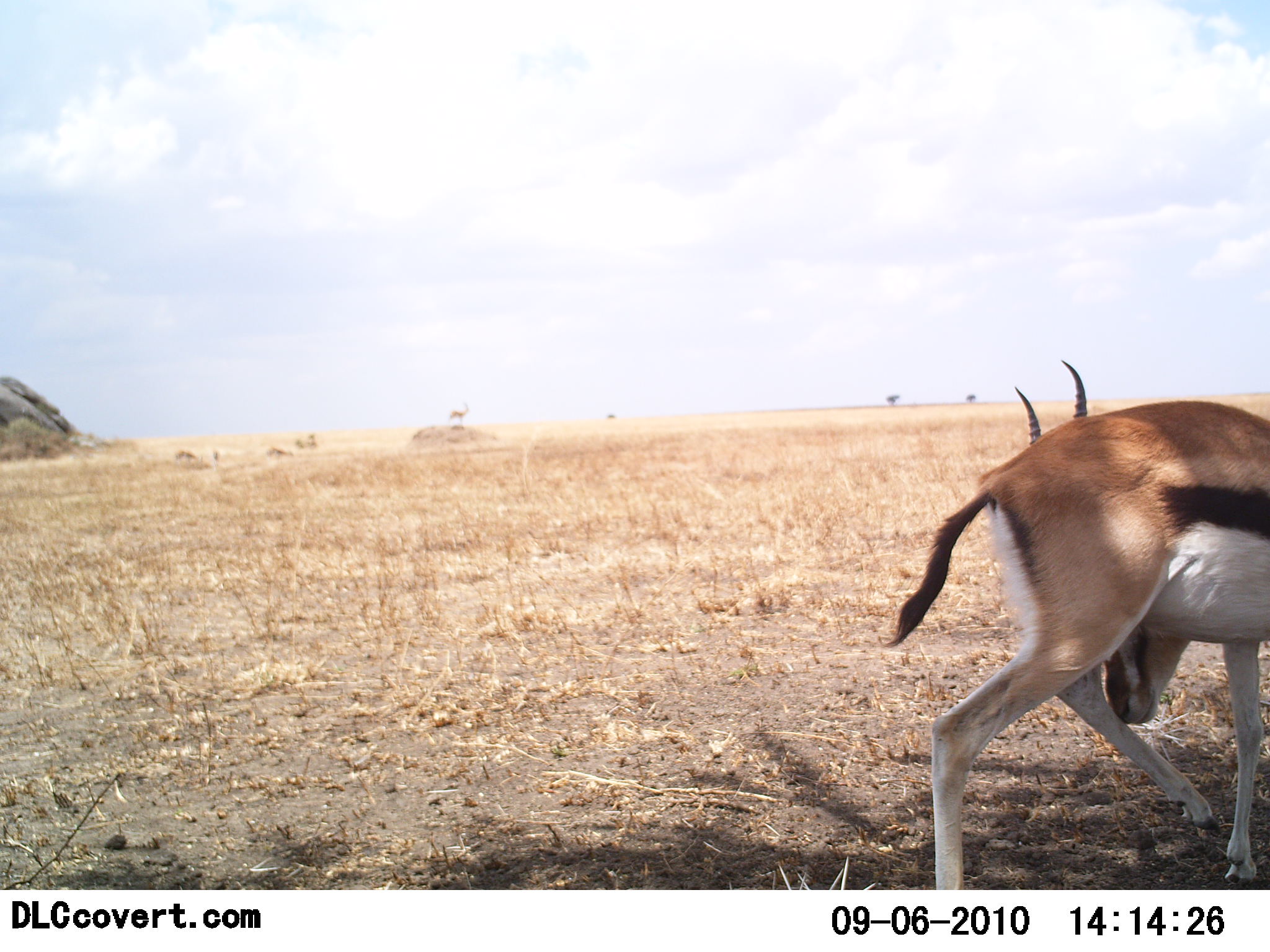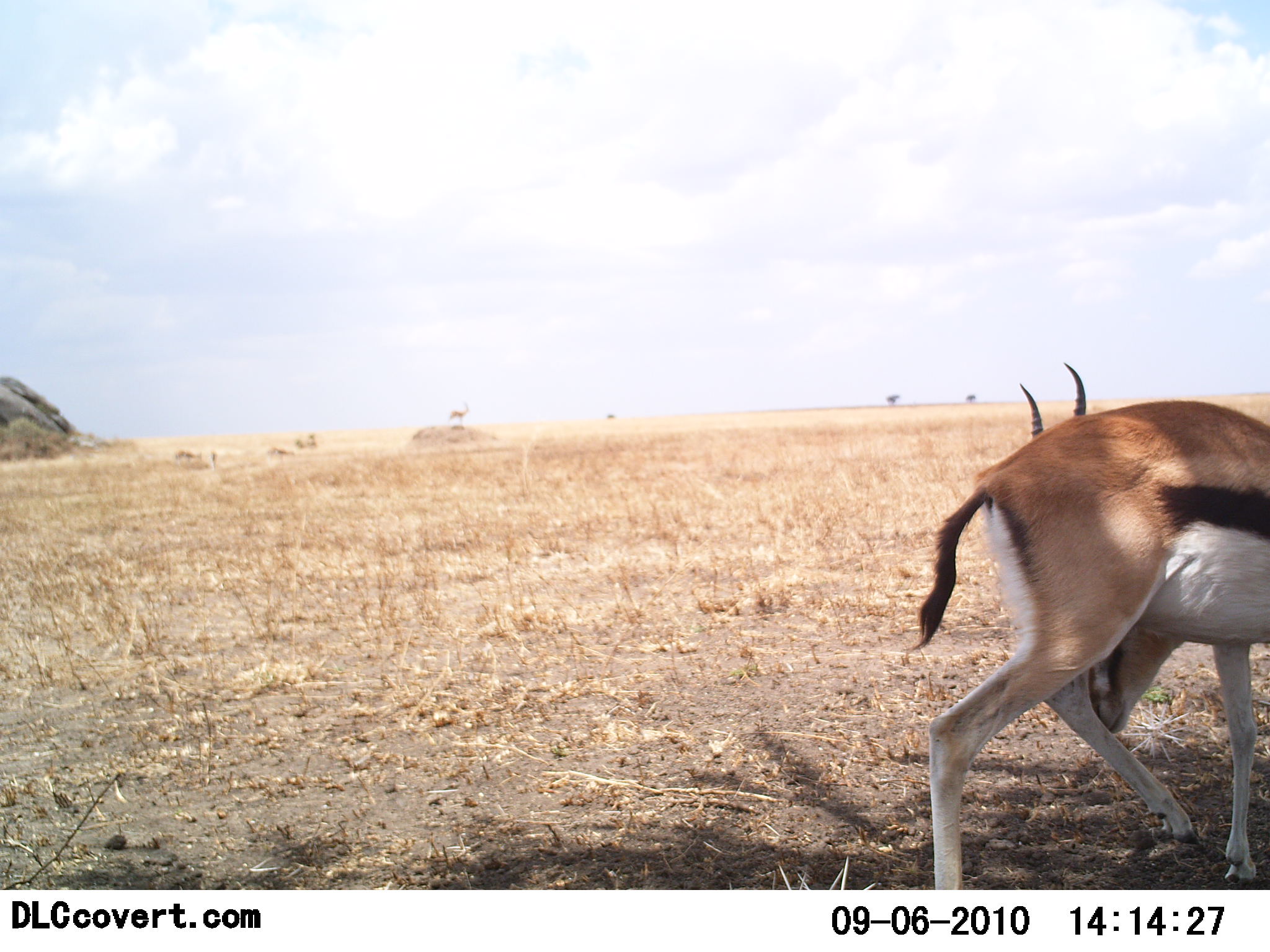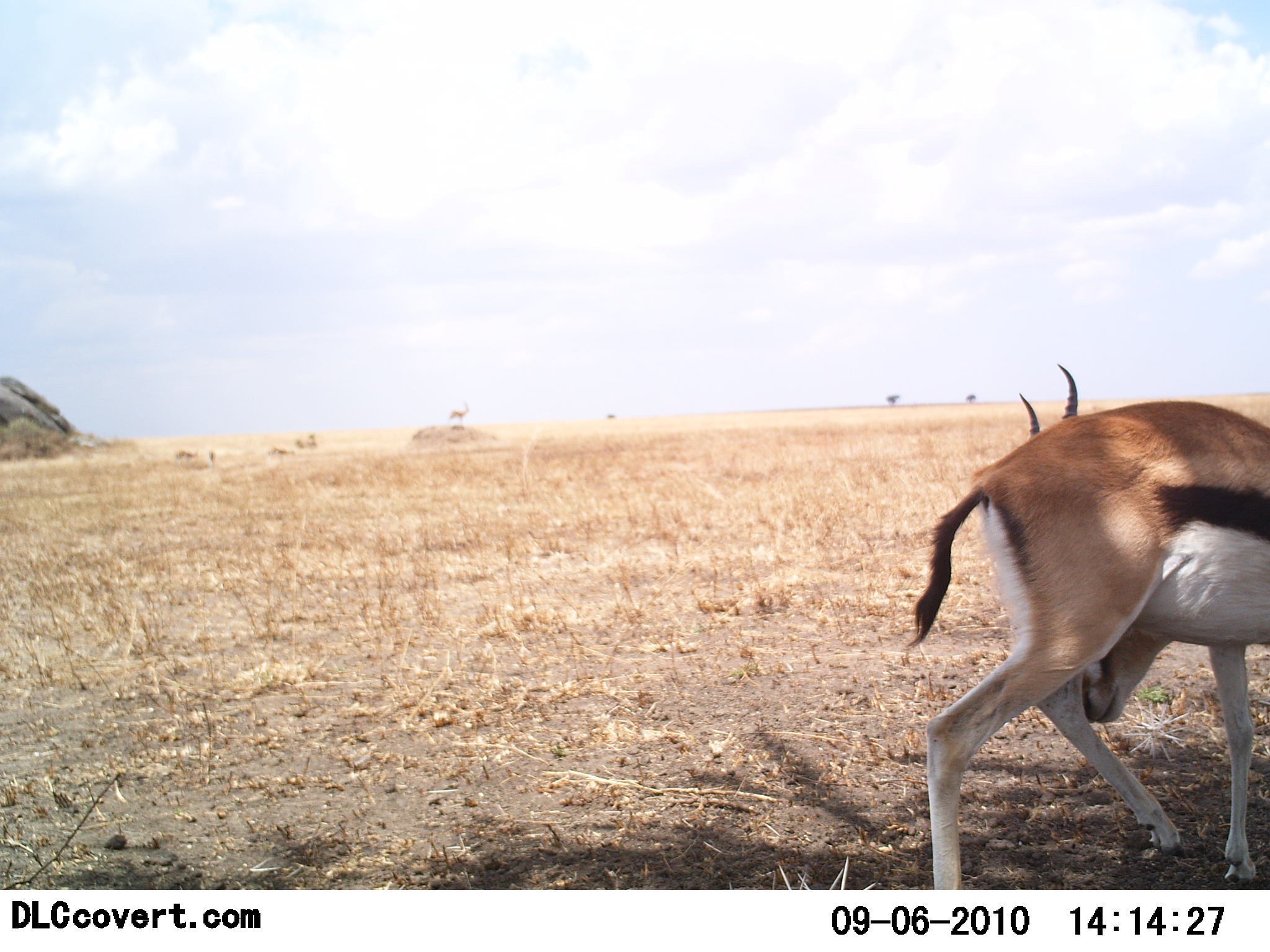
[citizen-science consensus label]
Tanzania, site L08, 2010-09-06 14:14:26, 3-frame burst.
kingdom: Animalia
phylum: Chordata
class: Mammalia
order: Artiodactyla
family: Bovidae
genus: Eudorcas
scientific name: Eudorcas thomsonii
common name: thomson's gazelle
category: gazellethomsons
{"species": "gazellethomsons (thomson's gazelle) (Eudorcas thomsonii)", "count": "1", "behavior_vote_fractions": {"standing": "83%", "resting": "0%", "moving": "17%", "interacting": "8%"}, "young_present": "0%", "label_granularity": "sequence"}